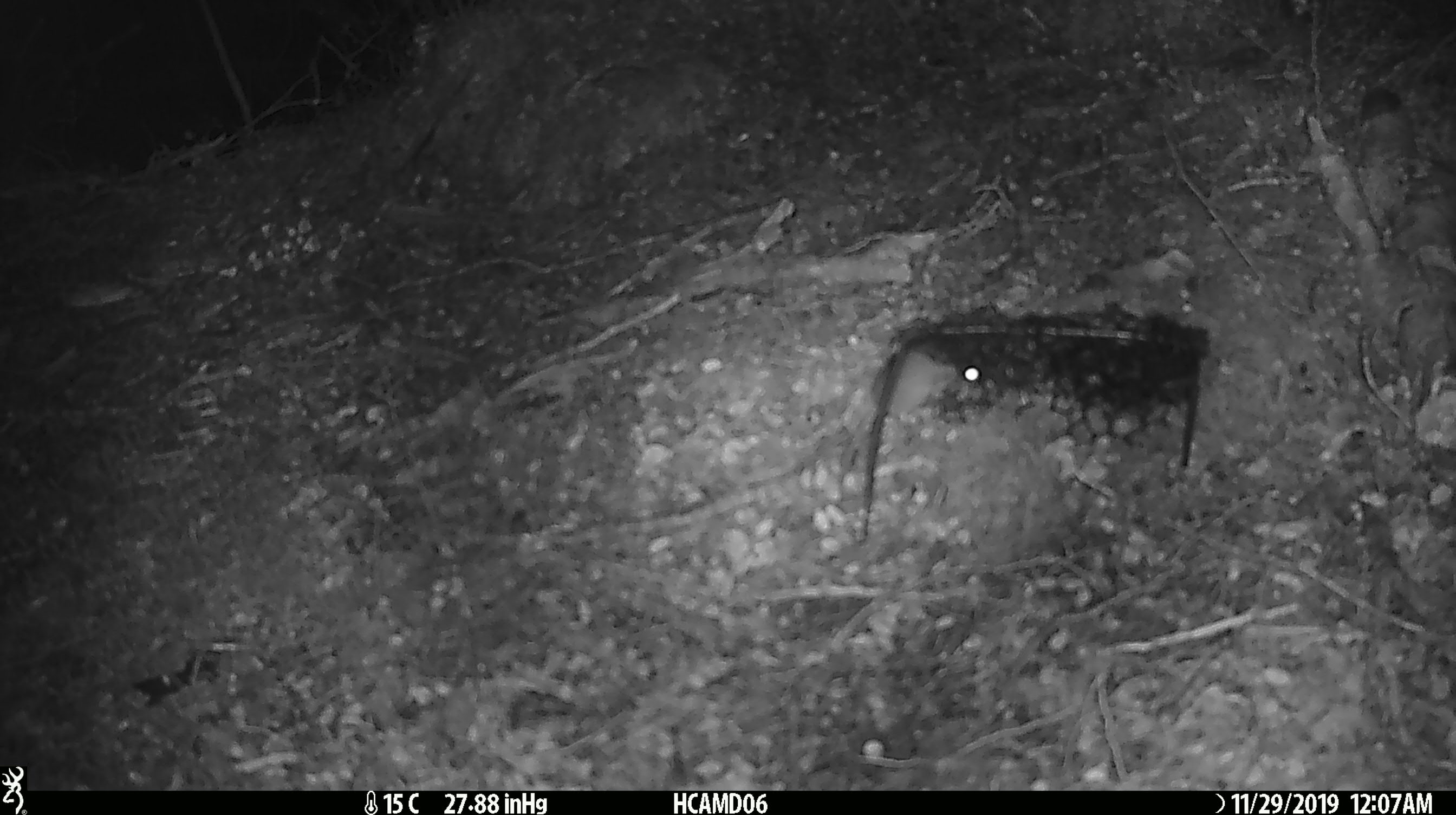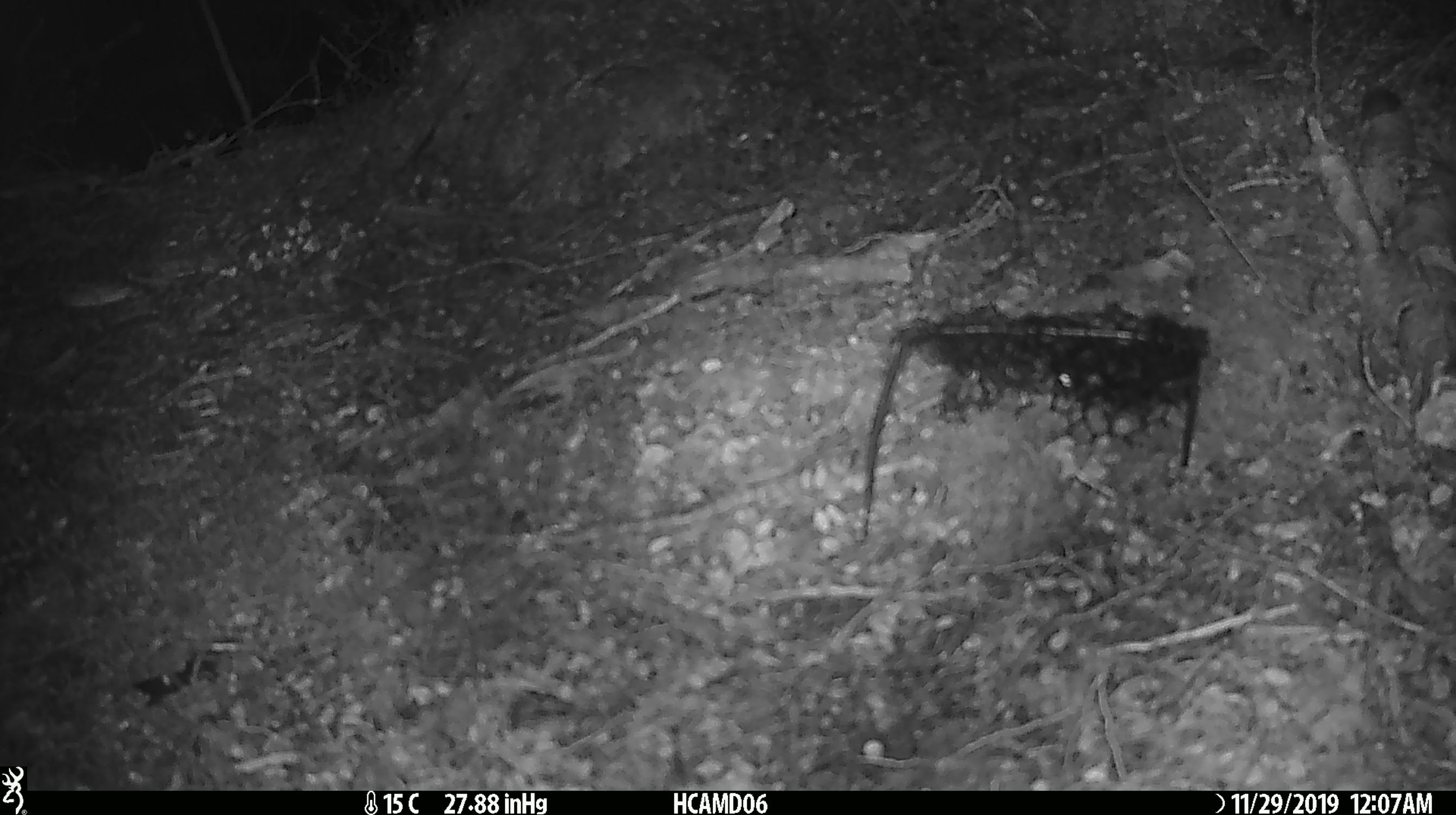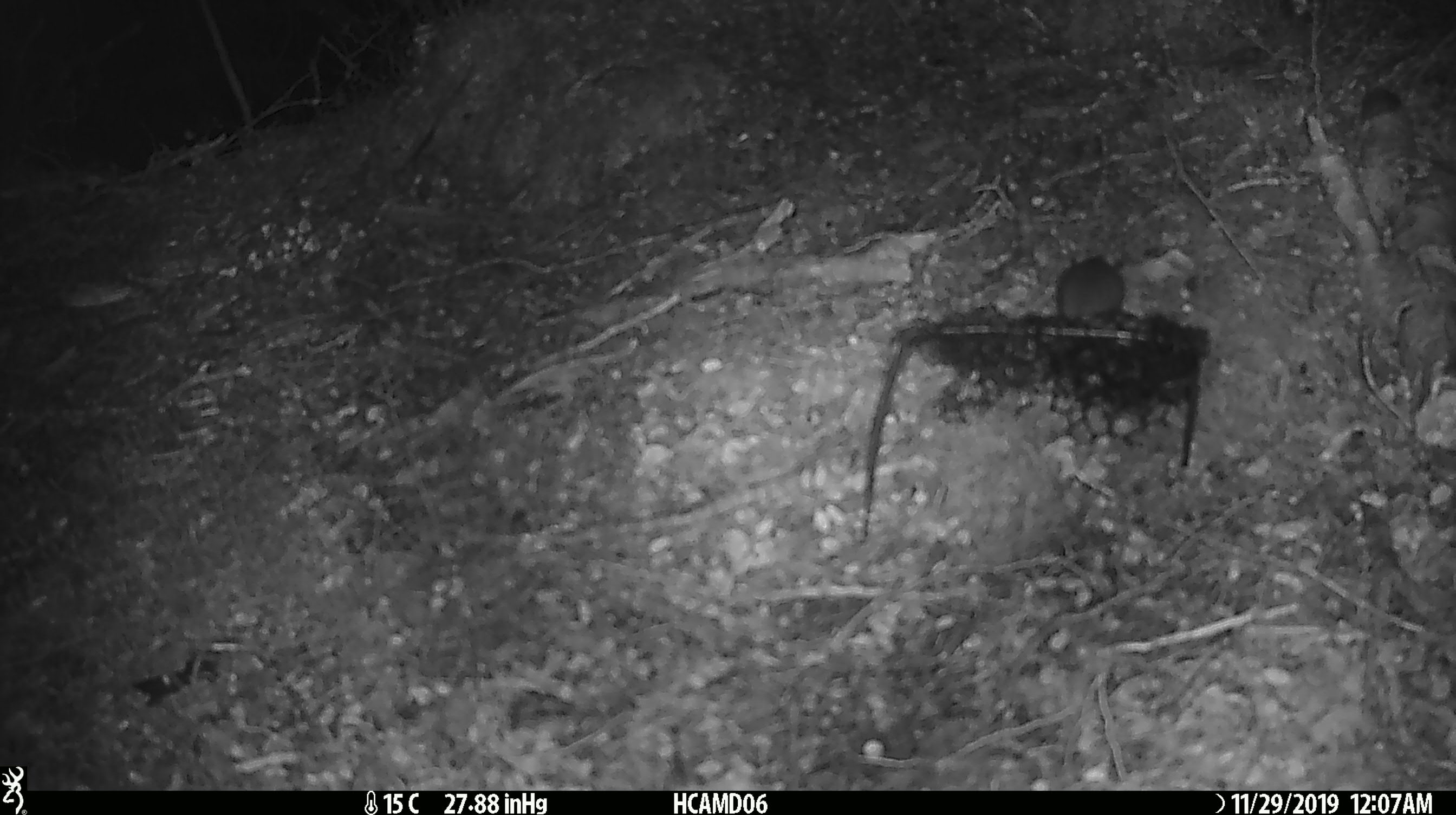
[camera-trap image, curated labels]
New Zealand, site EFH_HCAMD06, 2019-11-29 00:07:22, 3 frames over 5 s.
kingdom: Animalia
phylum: Chordata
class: Mammalia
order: Rodentia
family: Muridae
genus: Mus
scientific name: Mus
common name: mouse